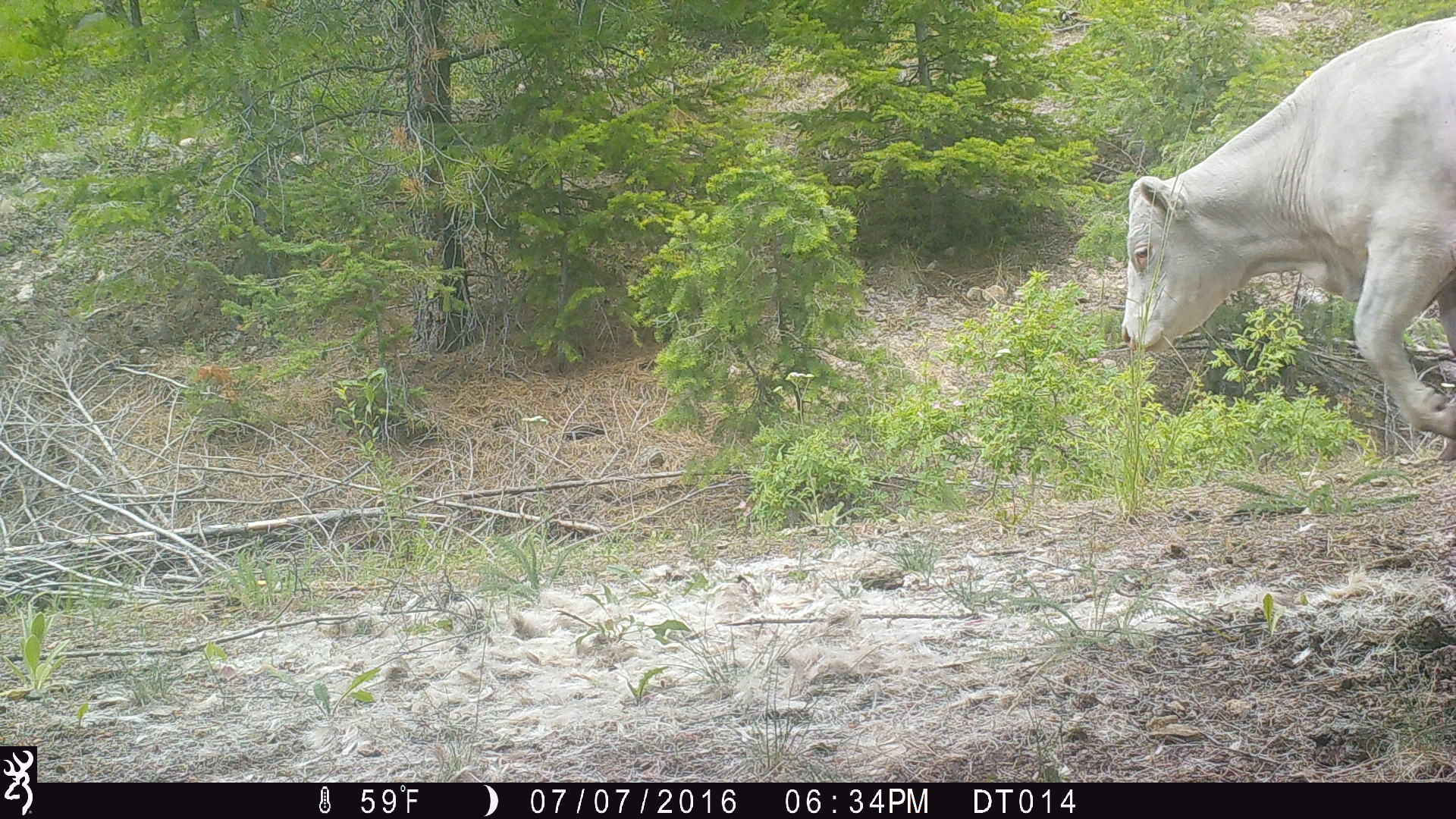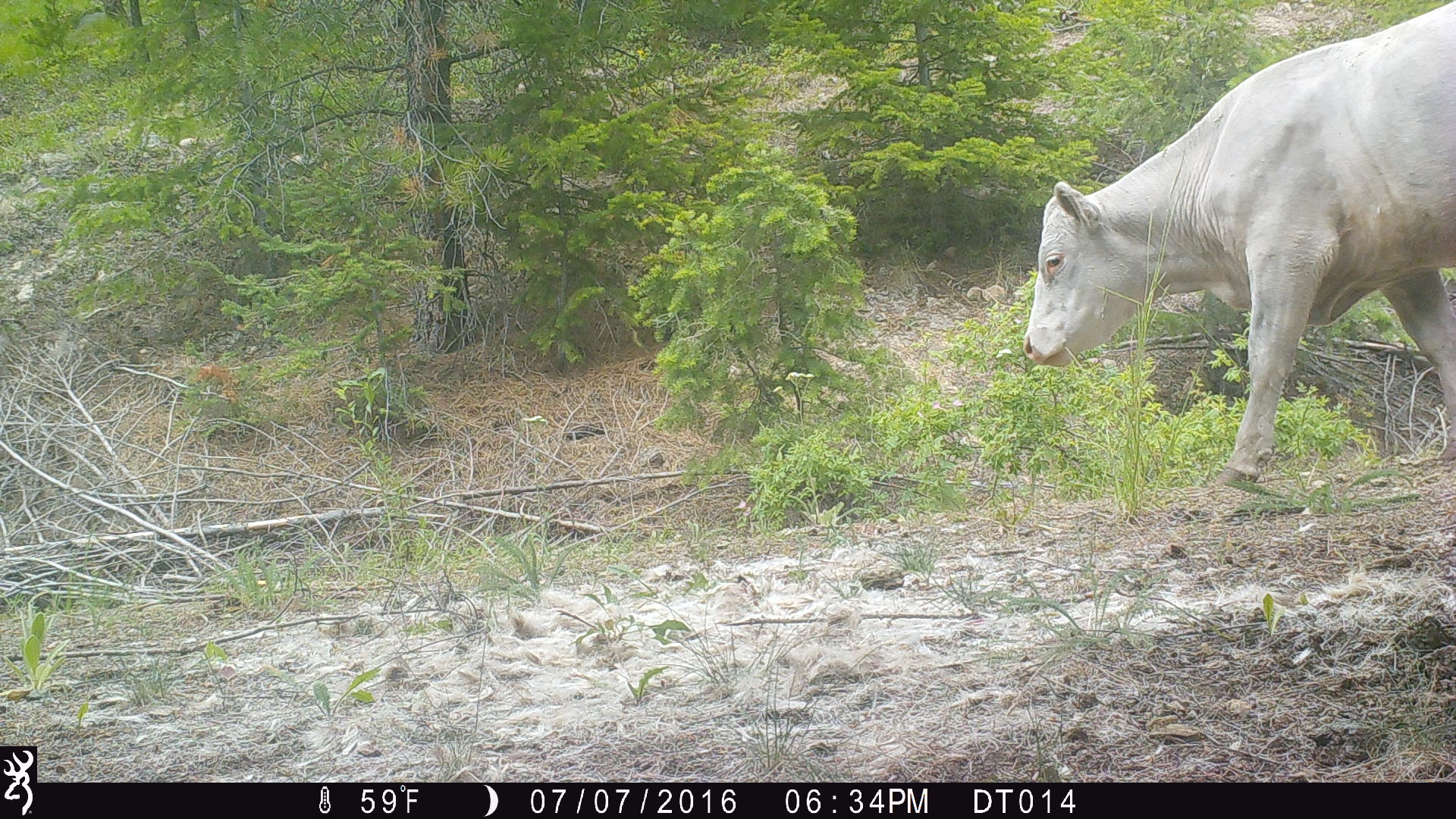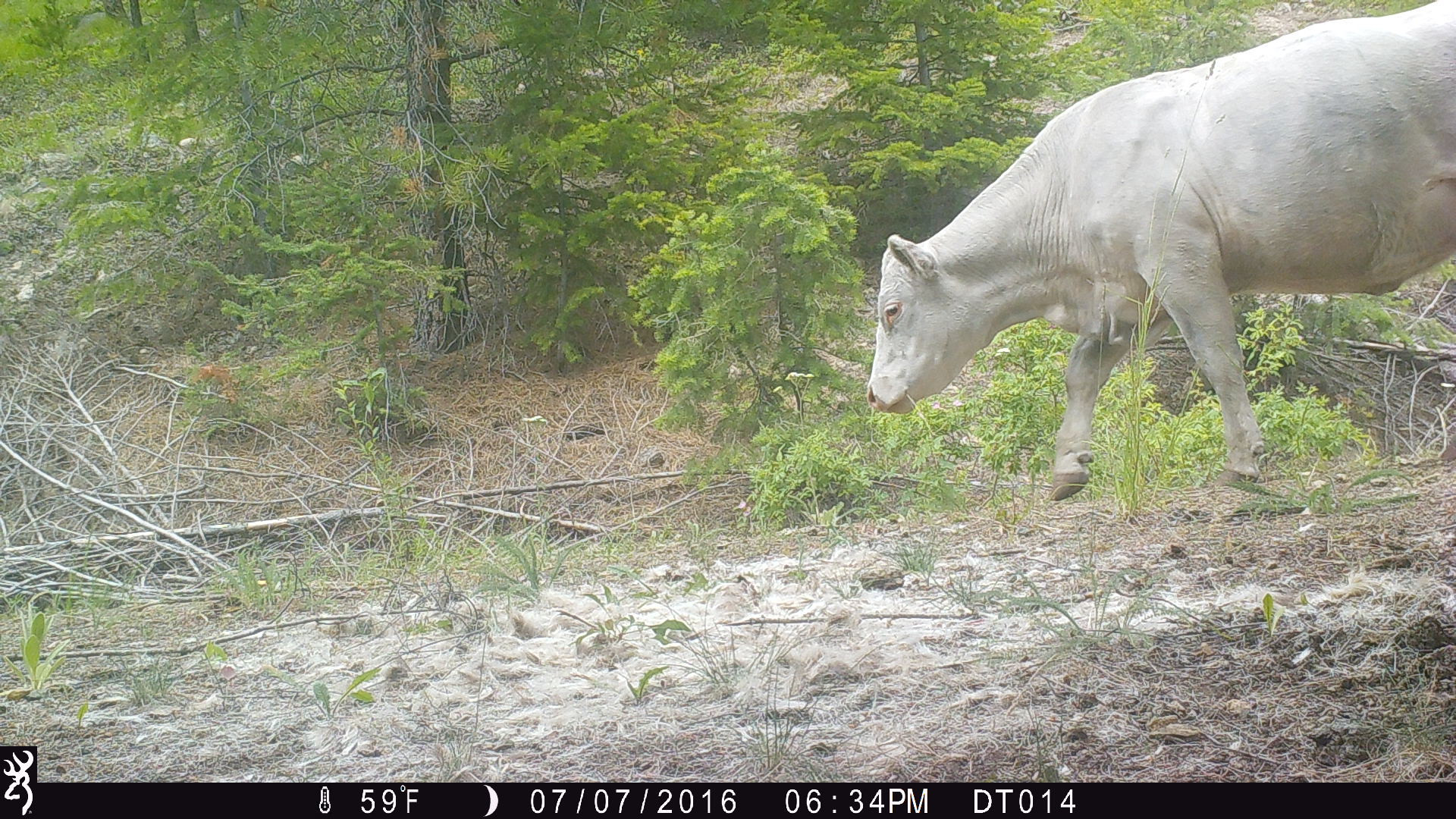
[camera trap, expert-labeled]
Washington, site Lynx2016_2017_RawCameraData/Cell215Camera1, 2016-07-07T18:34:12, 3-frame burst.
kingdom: Animalia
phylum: Chordata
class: Mammalia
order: Artiodactyla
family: Bovidae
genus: Bos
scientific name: Bos taurus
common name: domestic cattle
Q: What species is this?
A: Domestic cattle (Bos taurus).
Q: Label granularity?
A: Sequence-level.